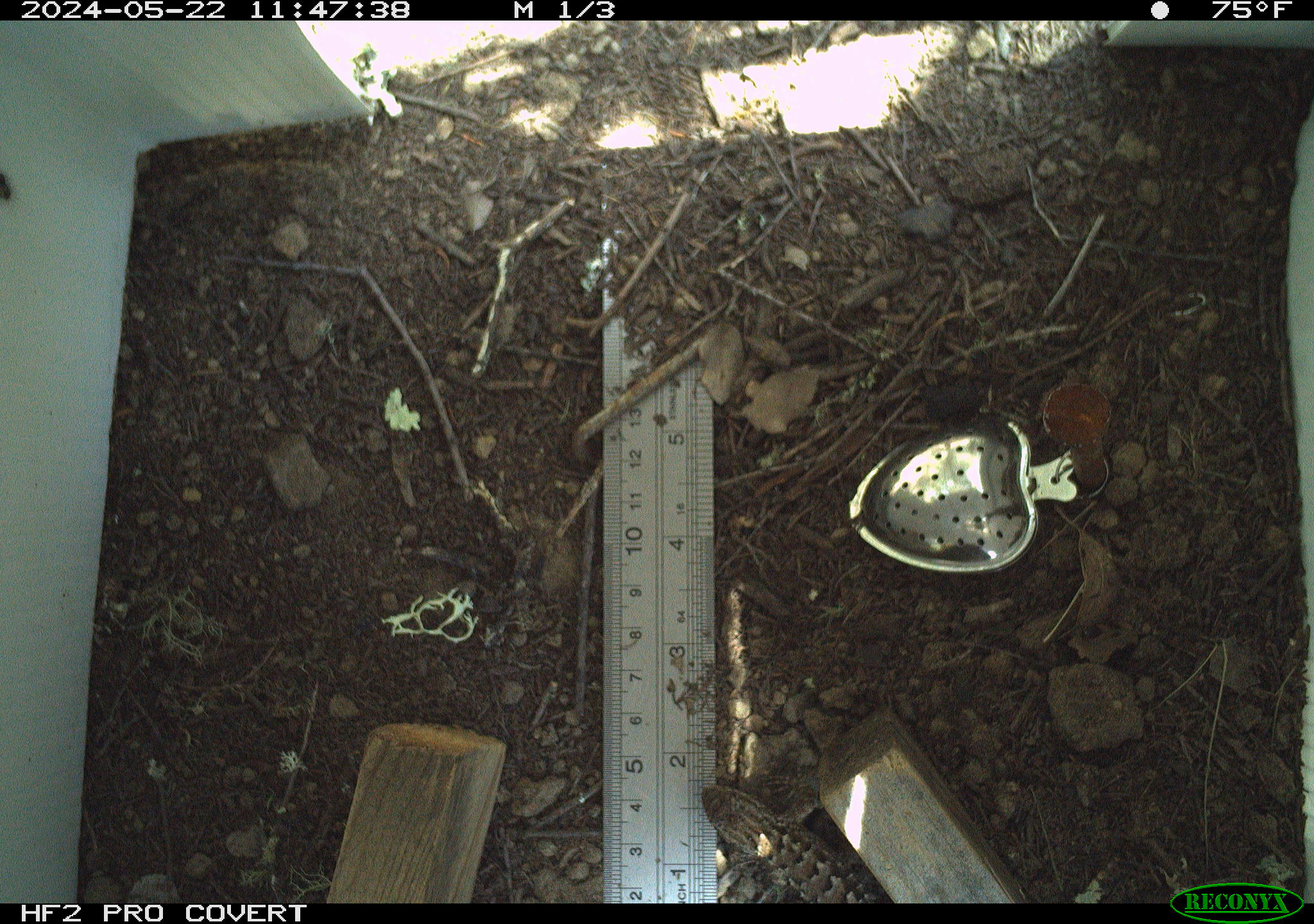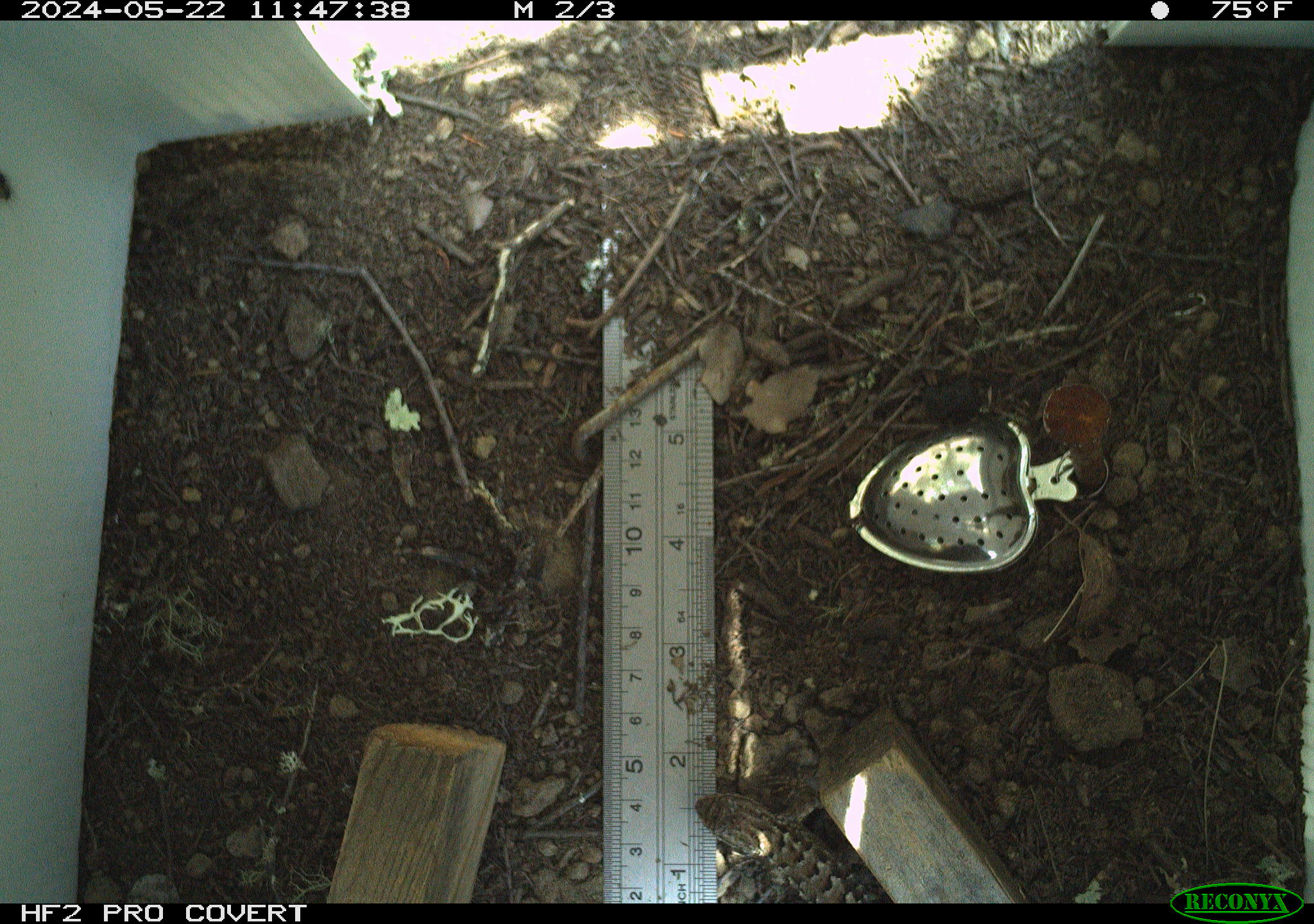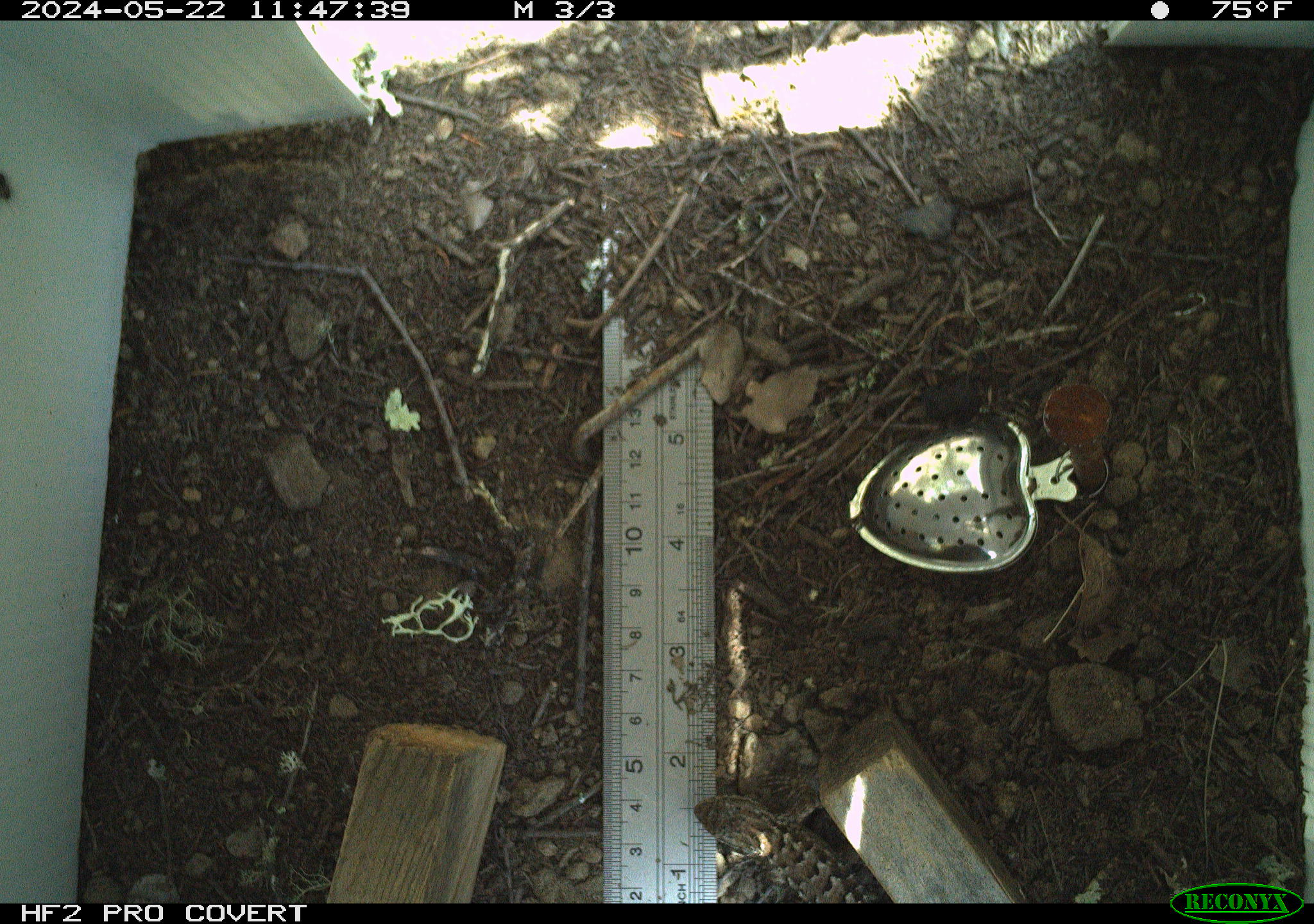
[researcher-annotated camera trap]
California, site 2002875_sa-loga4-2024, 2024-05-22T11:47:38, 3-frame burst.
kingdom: Animalia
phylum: Chordata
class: Reptilia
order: Squamata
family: Phrynosomatidae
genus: Sceloporus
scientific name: Sceloporus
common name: spiny lizards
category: sceloporus species